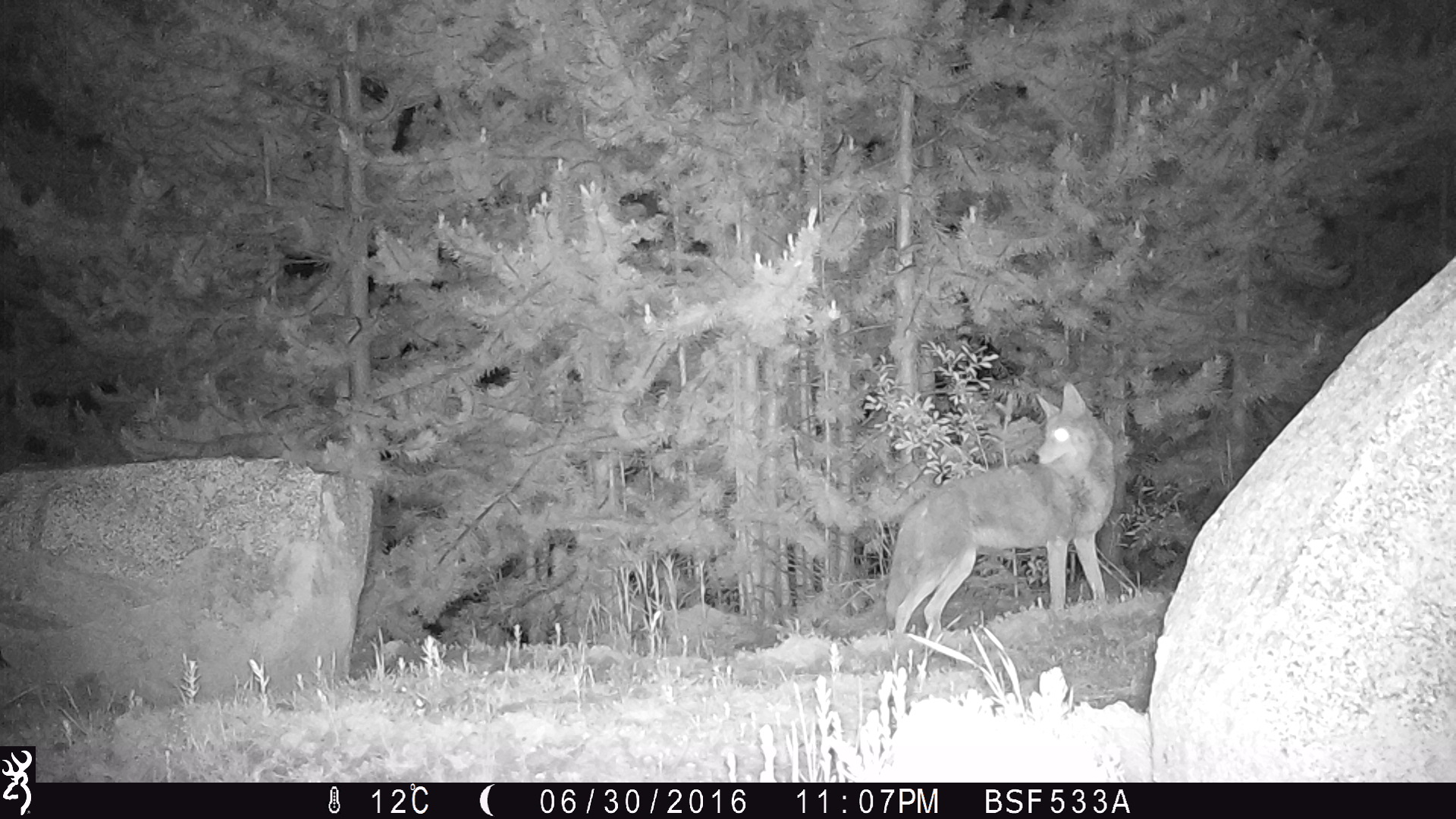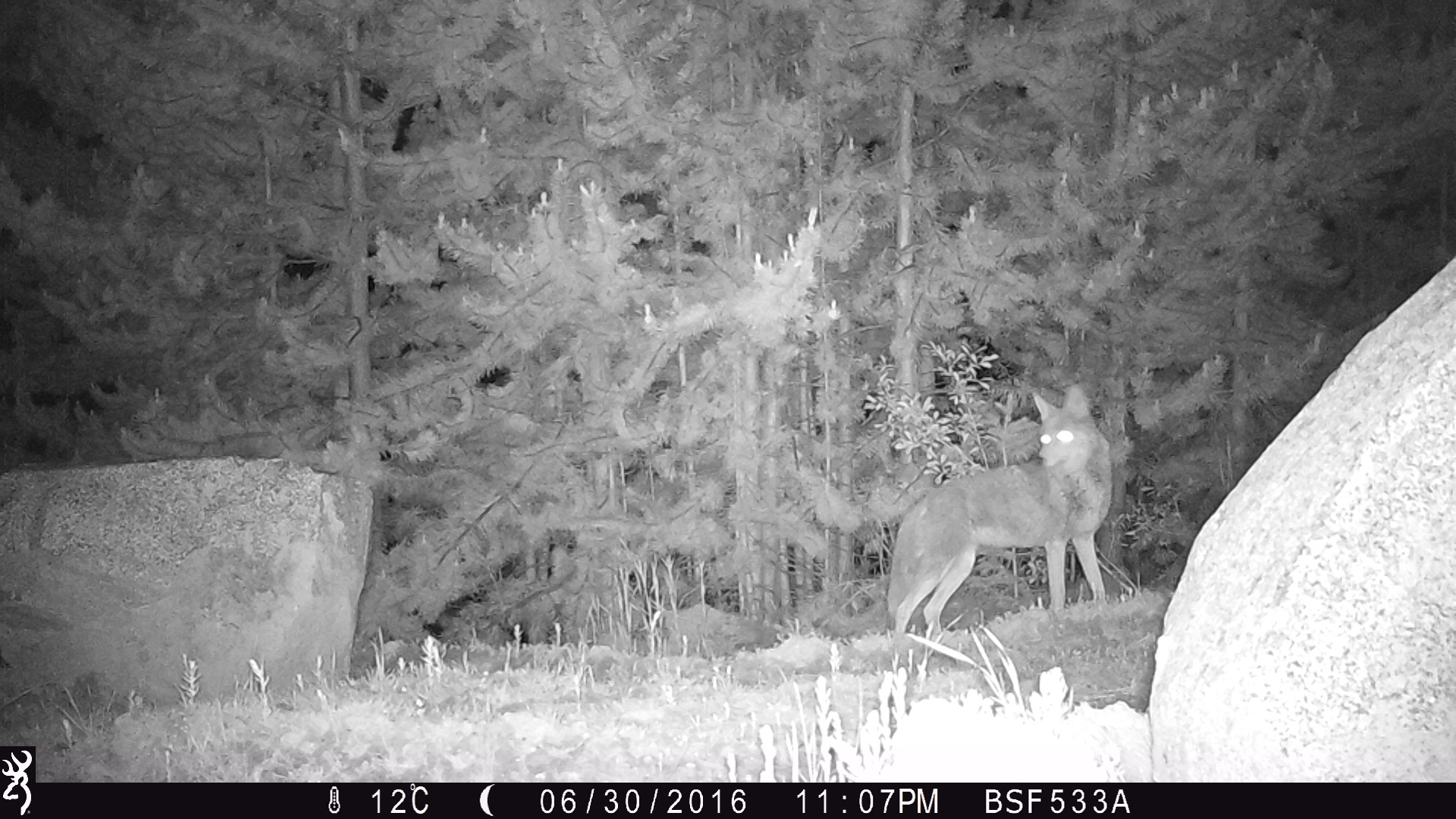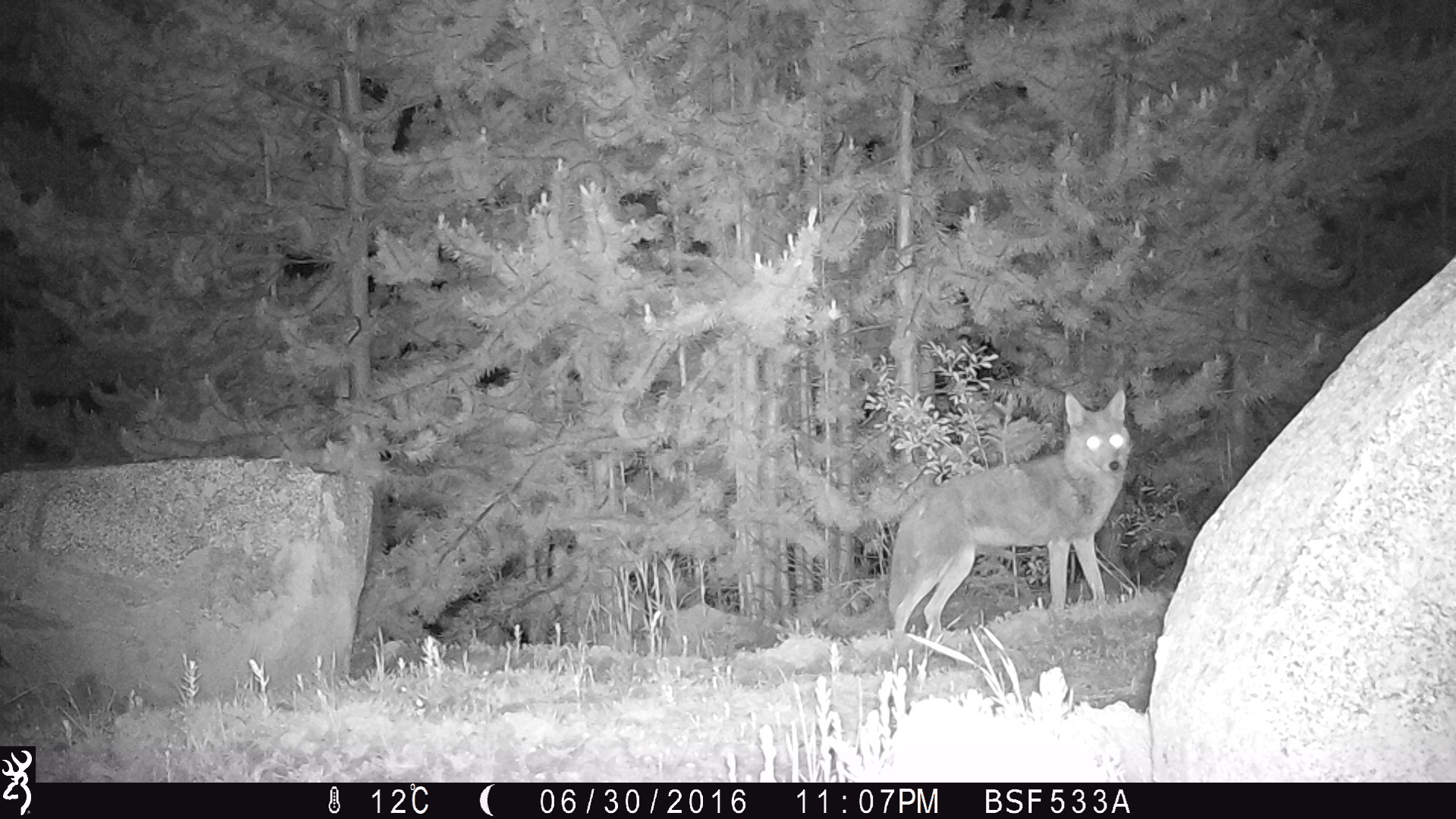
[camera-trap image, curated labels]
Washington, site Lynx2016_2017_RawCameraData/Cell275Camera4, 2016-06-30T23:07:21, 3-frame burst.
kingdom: Animalia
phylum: Chordata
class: Mammalia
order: Carnivora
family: Canidae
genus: Canis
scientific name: Canis latrans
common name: coyote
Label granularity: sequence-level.